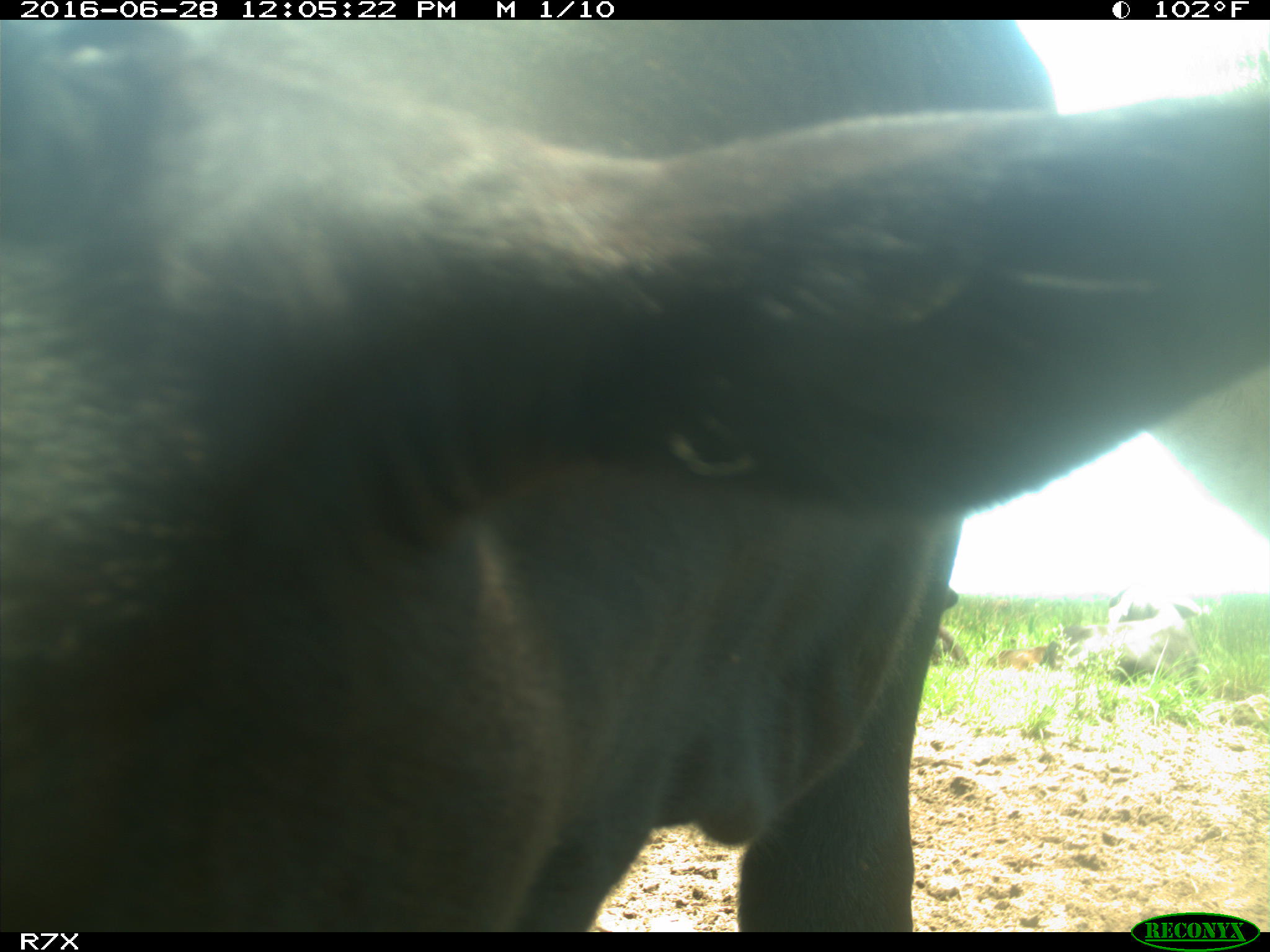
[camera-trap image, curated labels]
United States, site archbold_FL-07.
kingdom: Animalia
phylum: Chordata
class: Mammalia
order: Artiodactyla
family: Bovidae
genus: Bos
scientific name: Bos taurus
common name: domestic cow